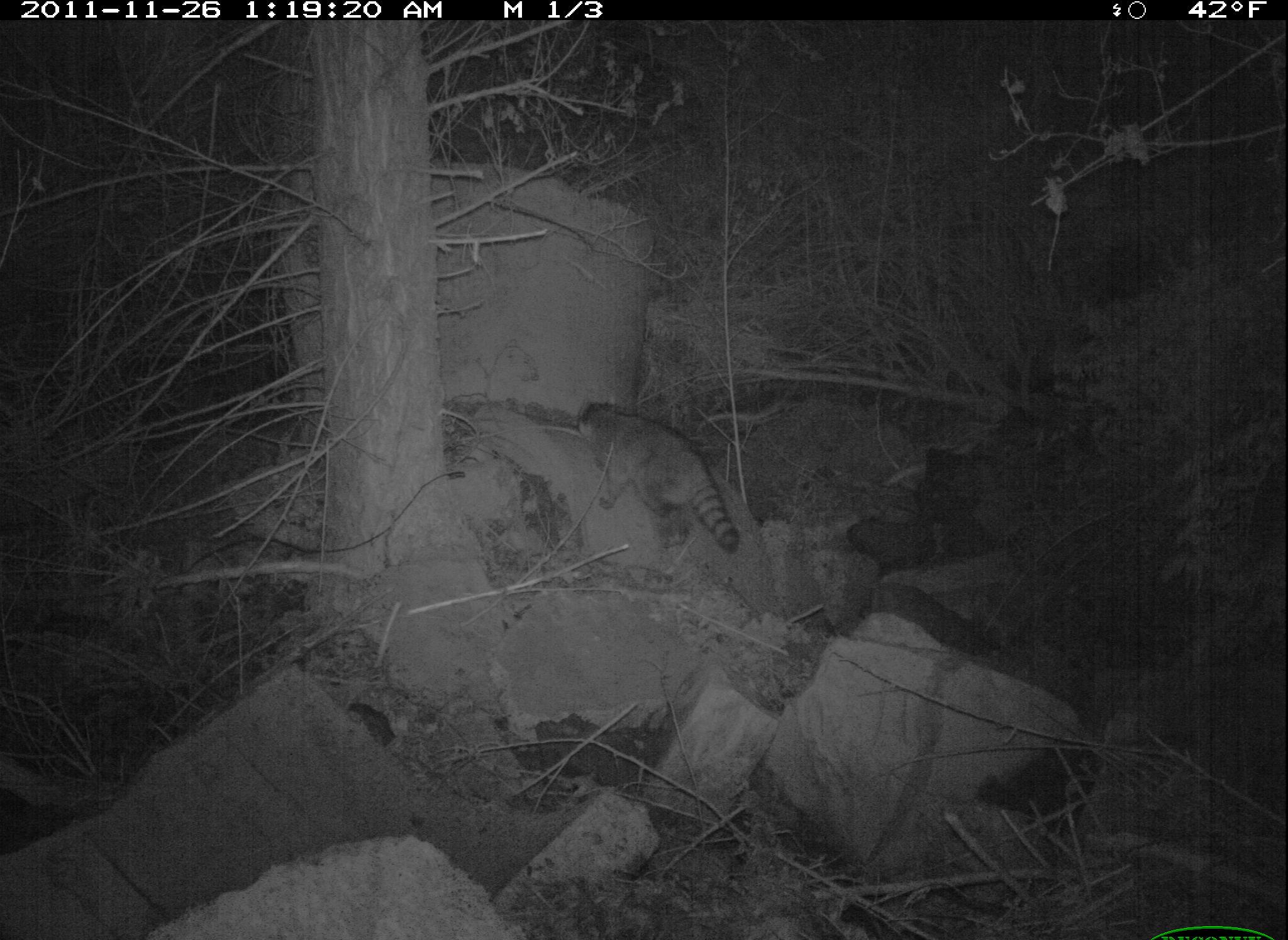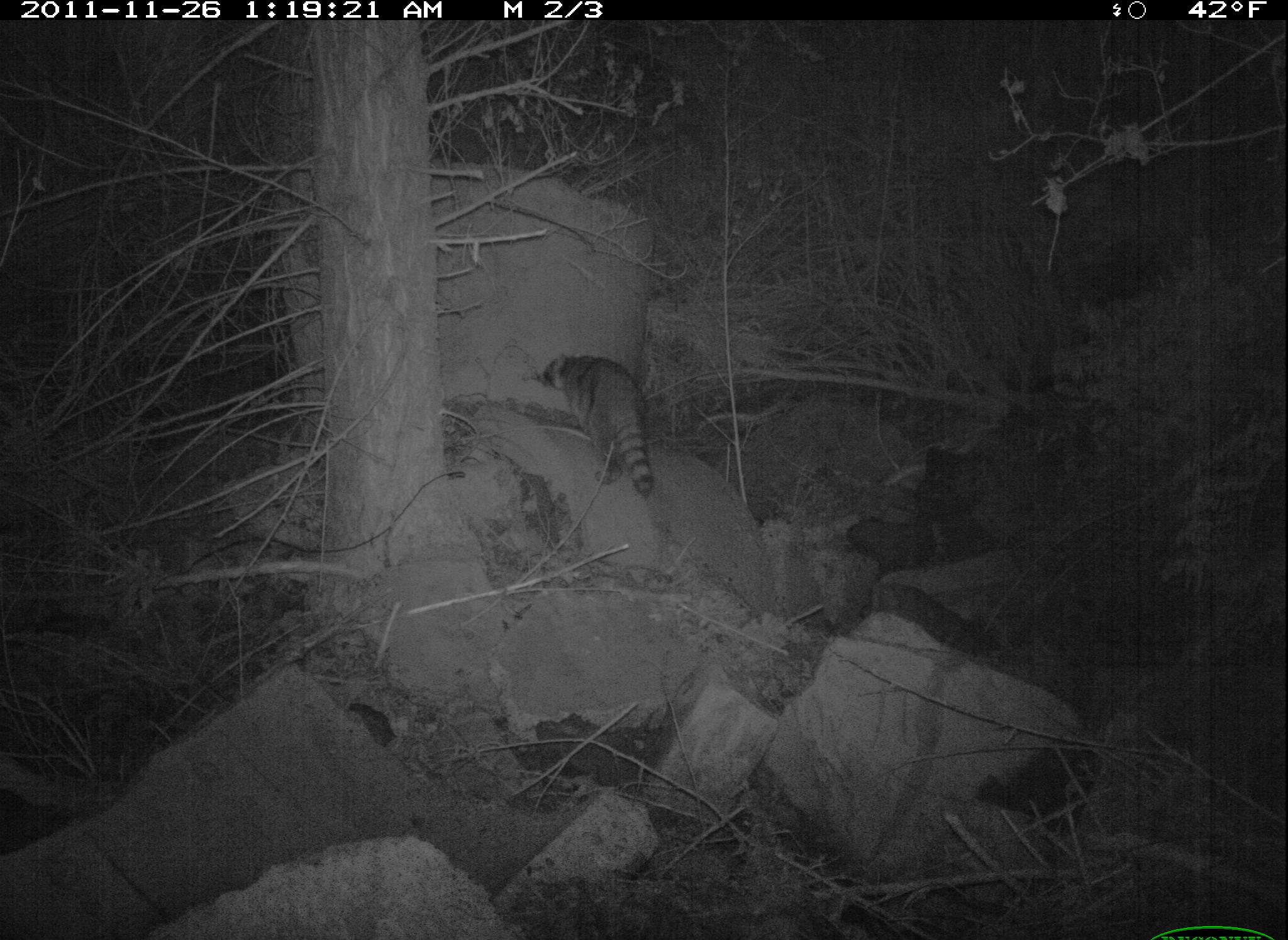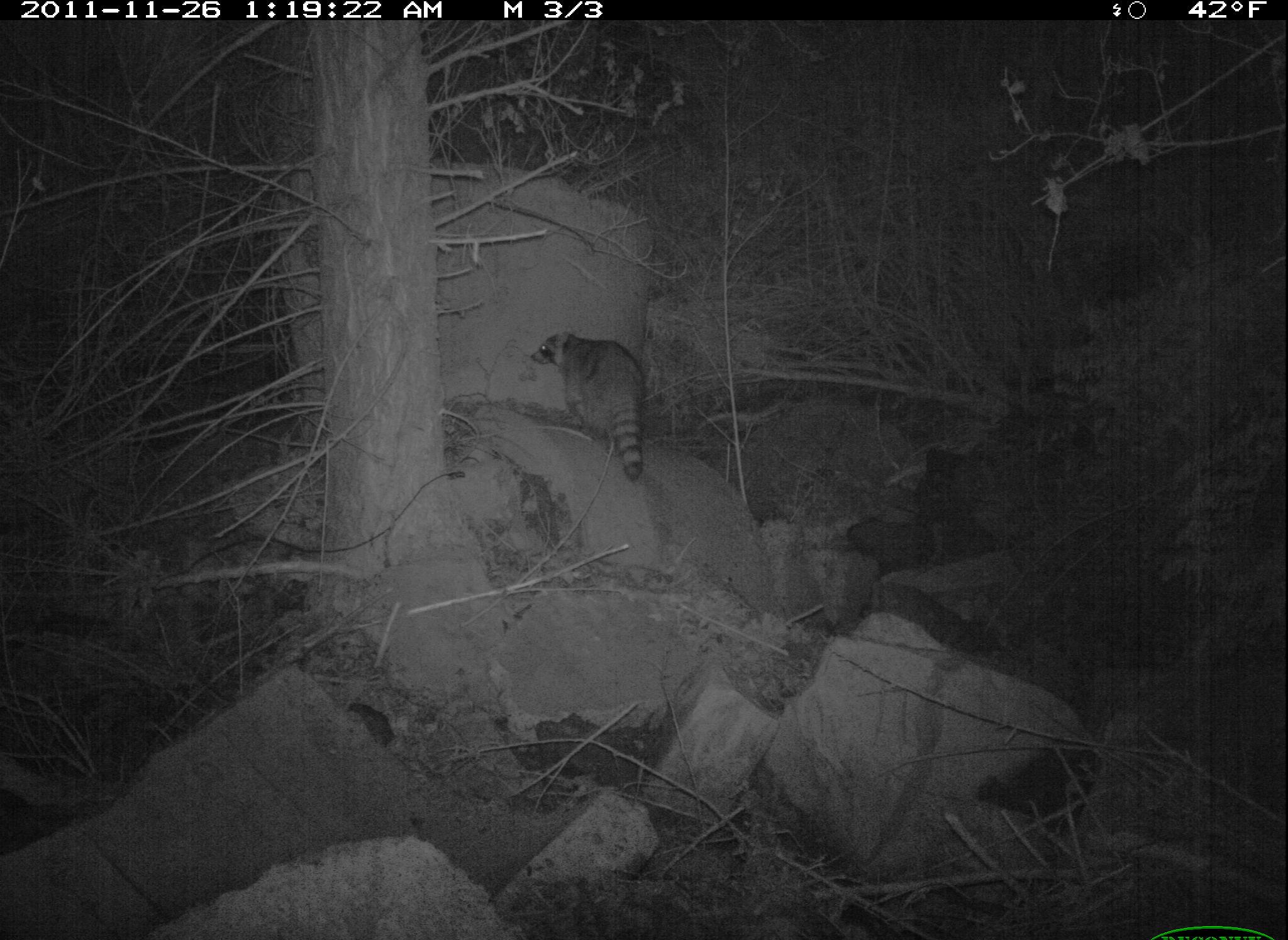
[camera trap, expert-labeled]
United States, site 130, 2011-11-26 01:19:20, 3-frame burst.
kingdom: Animalia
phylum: Chordata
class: Mammalia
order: Carnivora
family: Procyonidae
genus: Procyon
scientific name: Procyon lotor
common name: raccoon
Raccoon (Procyon lotor).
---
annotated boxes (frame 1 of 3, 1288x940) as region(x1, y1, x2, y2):
raccoon: region(544, 354, 771, 610)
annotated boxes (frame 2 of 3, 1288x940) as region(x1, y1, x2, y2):
raccoon: region(539, 350, 689, 512)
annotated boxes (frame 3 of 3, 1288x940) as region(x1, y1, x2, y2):
raccoon: region(522, 308, 668, 496)